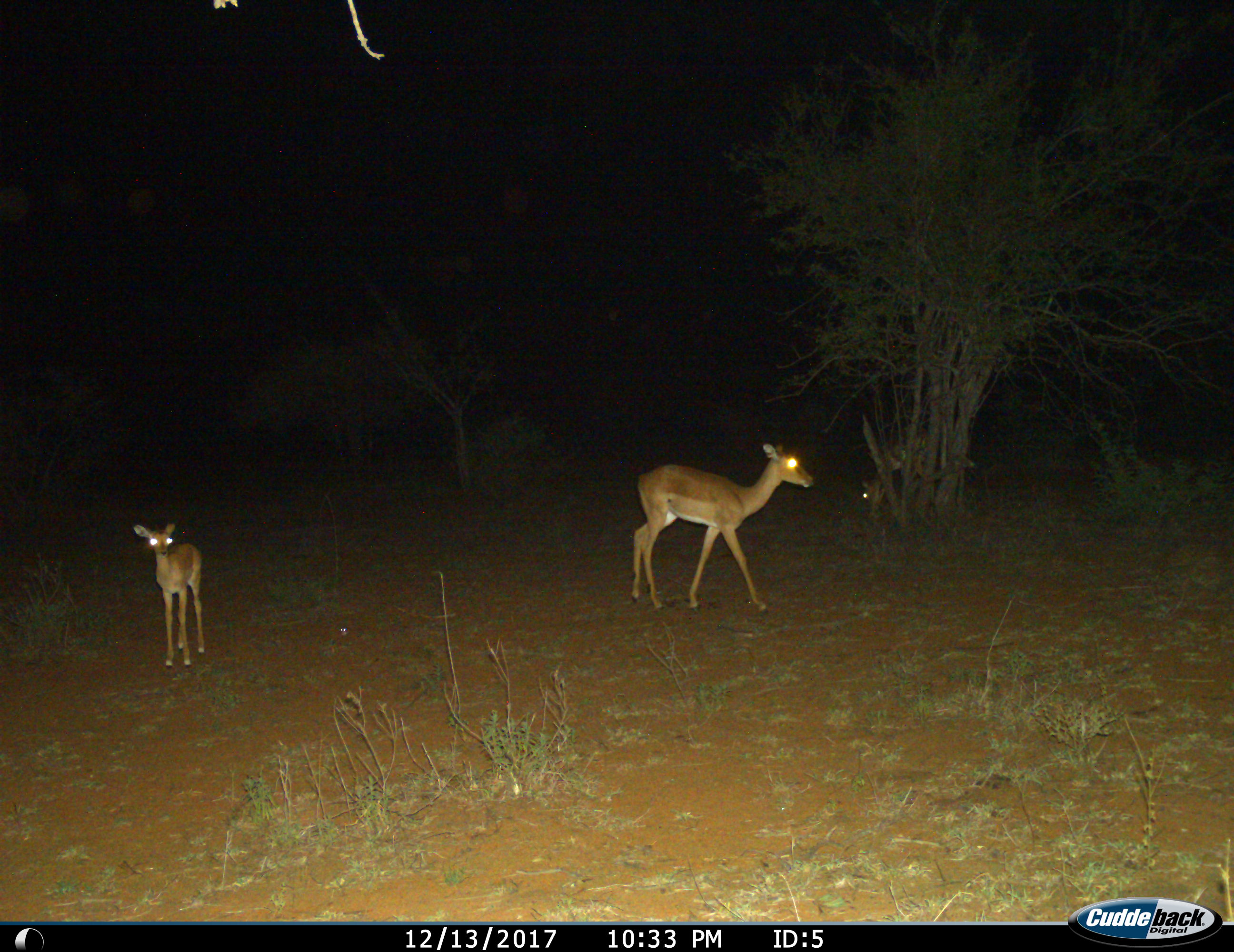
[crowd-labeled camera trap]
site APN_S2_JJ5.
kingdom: Animalia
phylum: Chordata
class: Mammalia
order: Artiodactyla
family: Bovidae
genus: Aepyceros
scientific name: Aepyceros melampus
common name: impala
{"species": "impala (Aepyceros melampus)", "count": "3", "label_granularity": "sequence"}